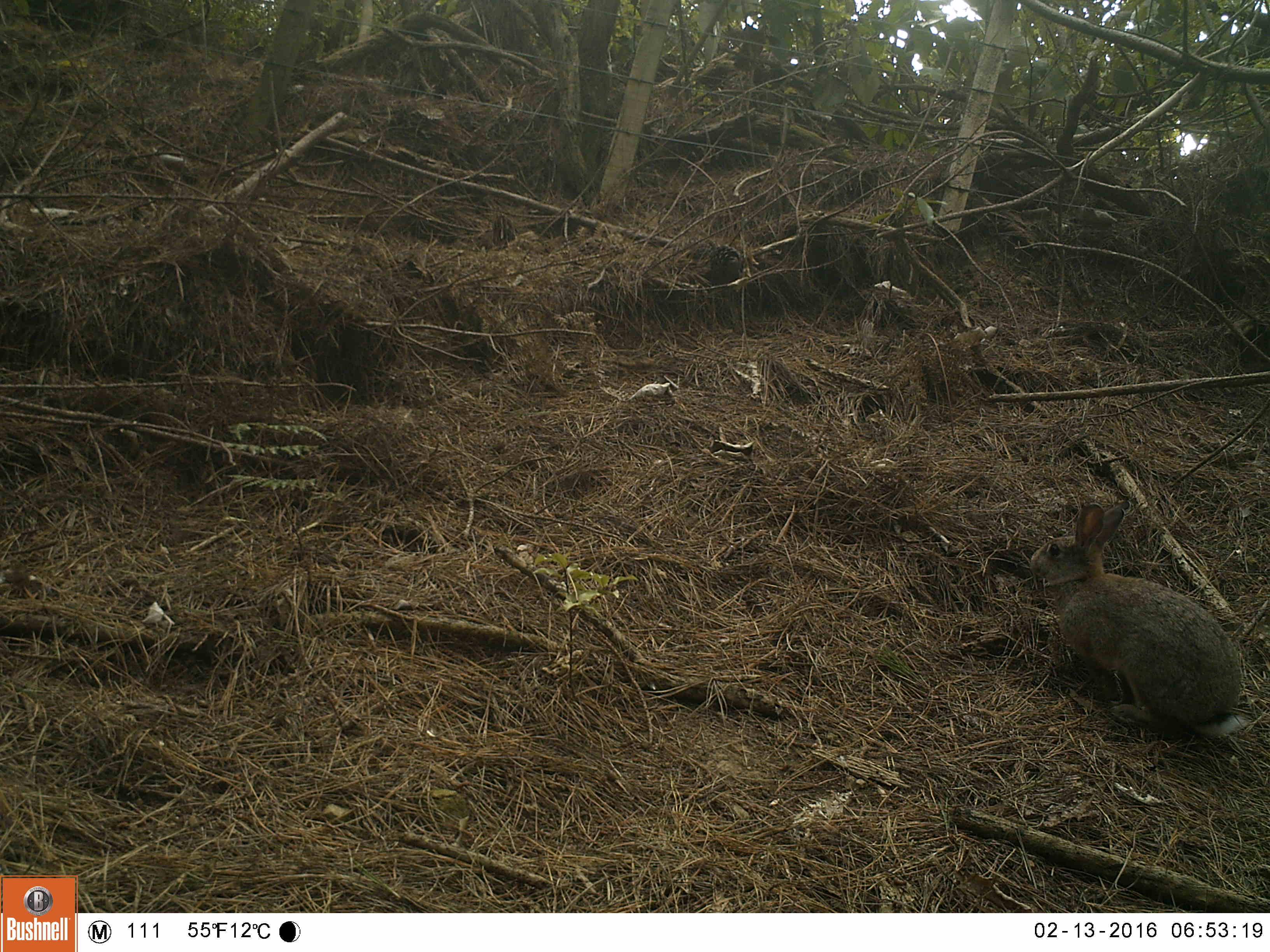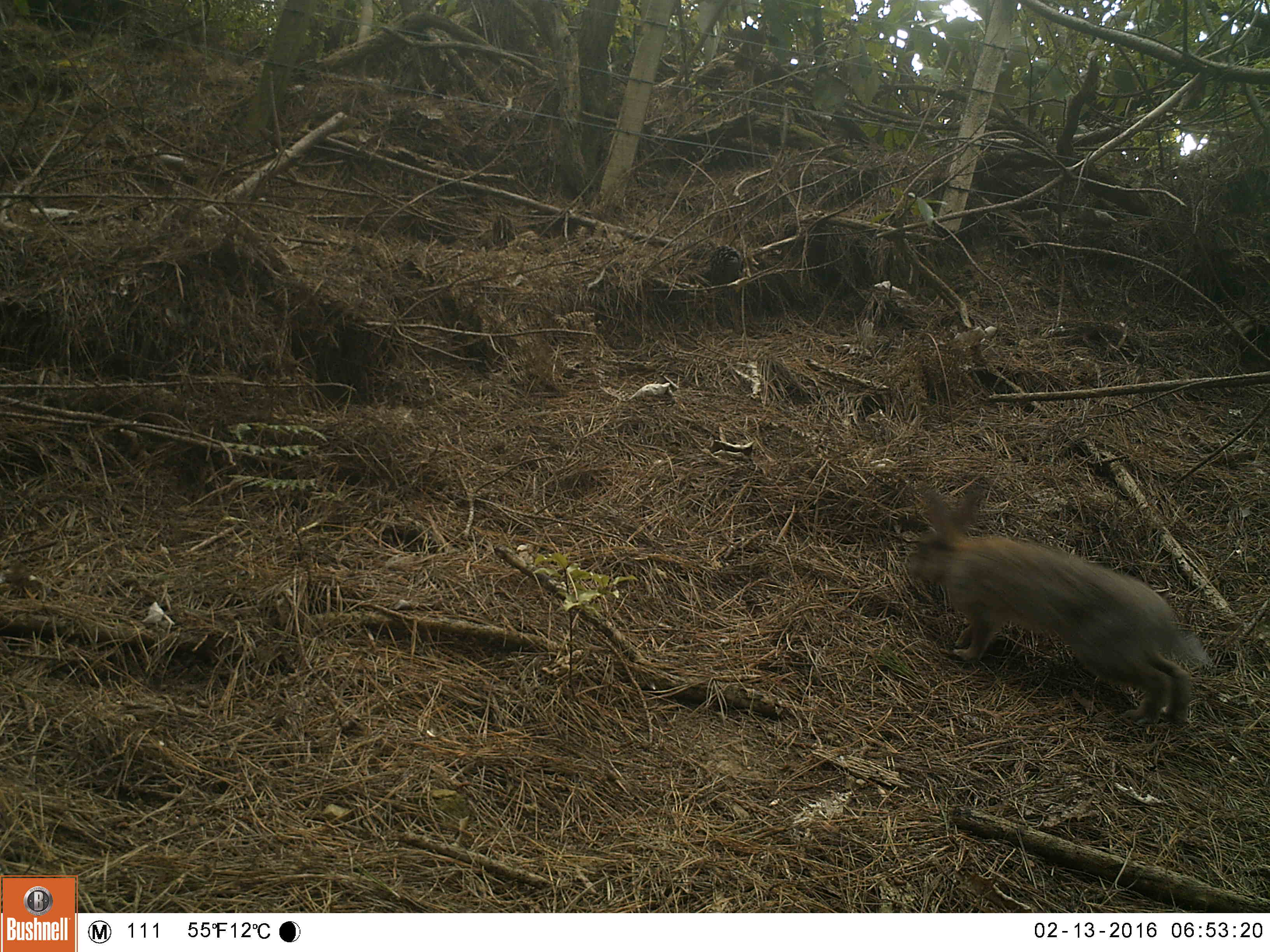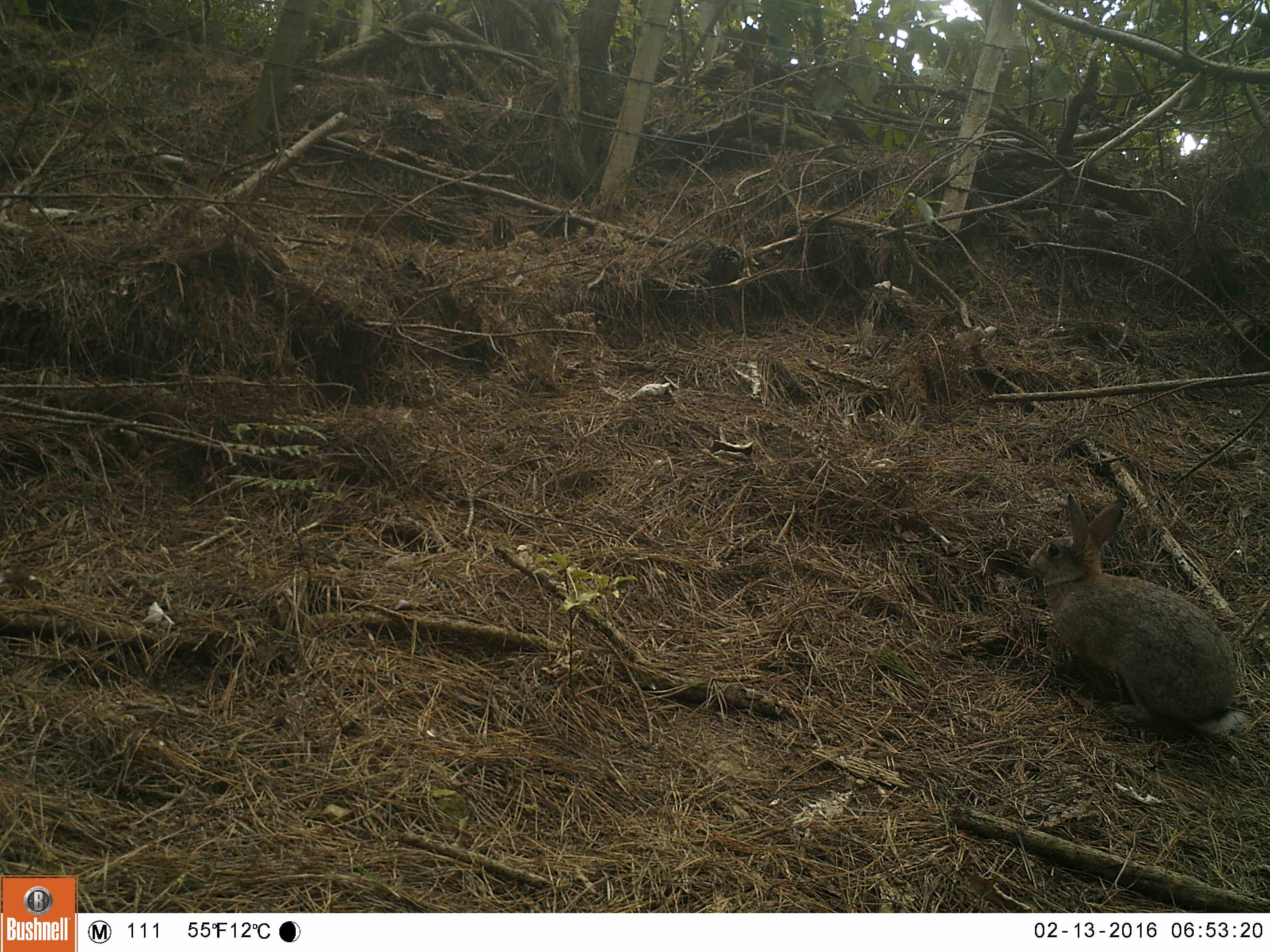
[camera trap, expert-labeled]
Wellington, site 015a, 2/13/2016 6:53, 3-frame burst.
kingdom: Animalia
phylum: Chordata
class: Mammalia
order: Lagomorpha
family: Leporidae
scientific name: Leporidae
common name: rabbit